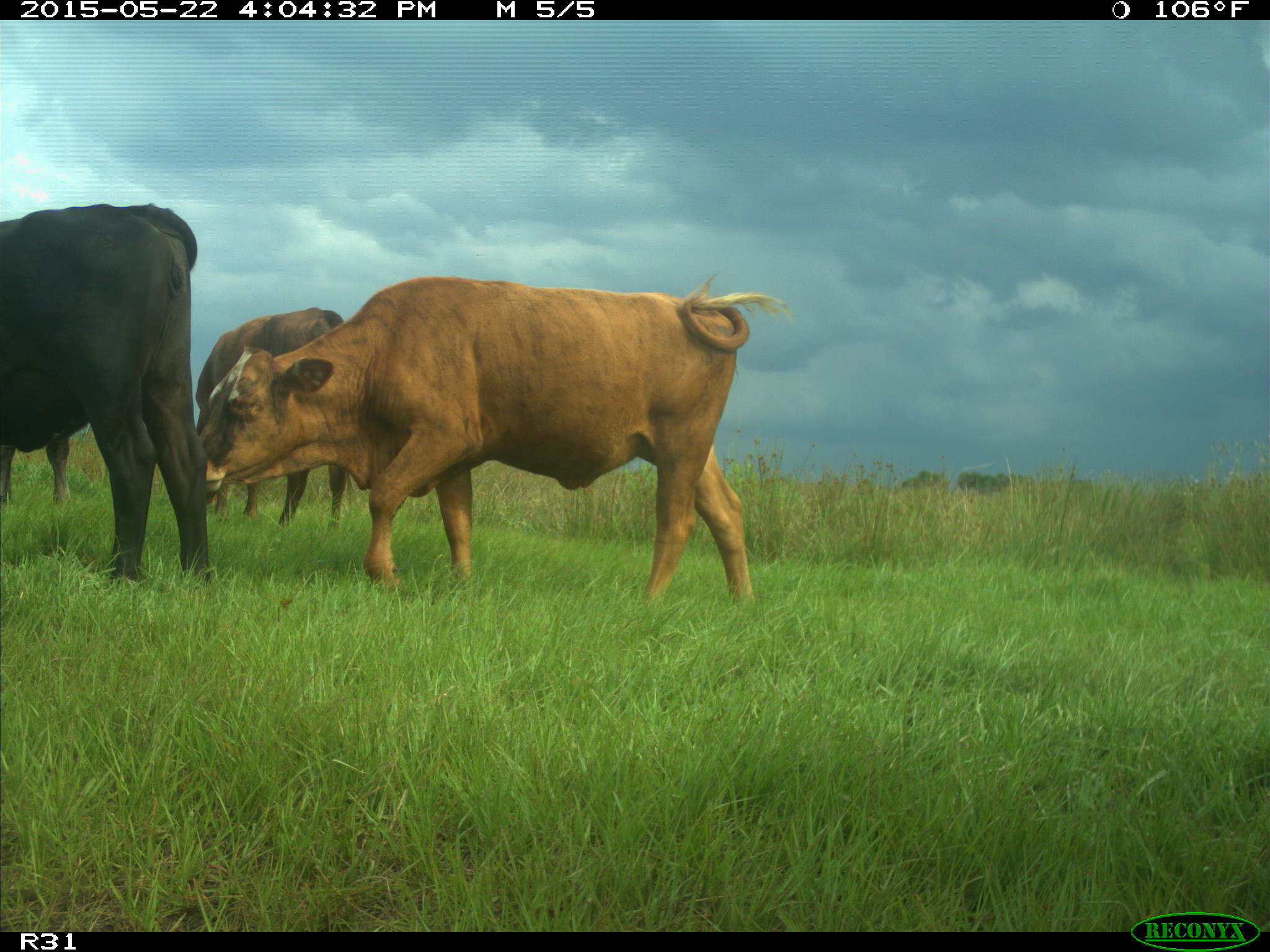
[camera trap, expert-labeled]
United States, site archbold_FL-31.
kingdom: Animalia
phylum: Chordata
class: Mammalia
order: Artiodactyla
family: Bovidae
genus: Bos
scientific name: Bos taurus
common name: domestic cow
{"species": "Bos taurus (domestic cow)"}